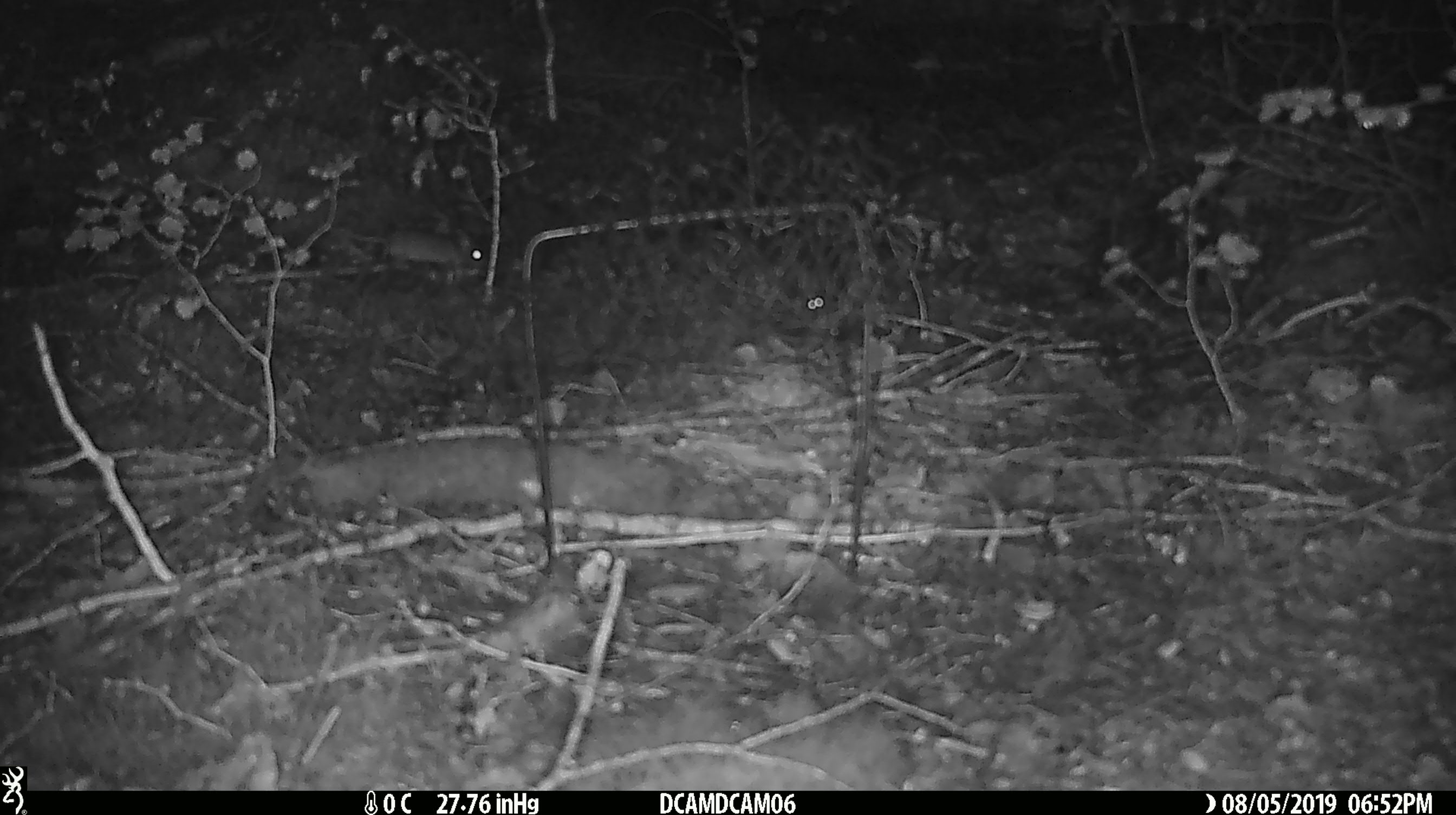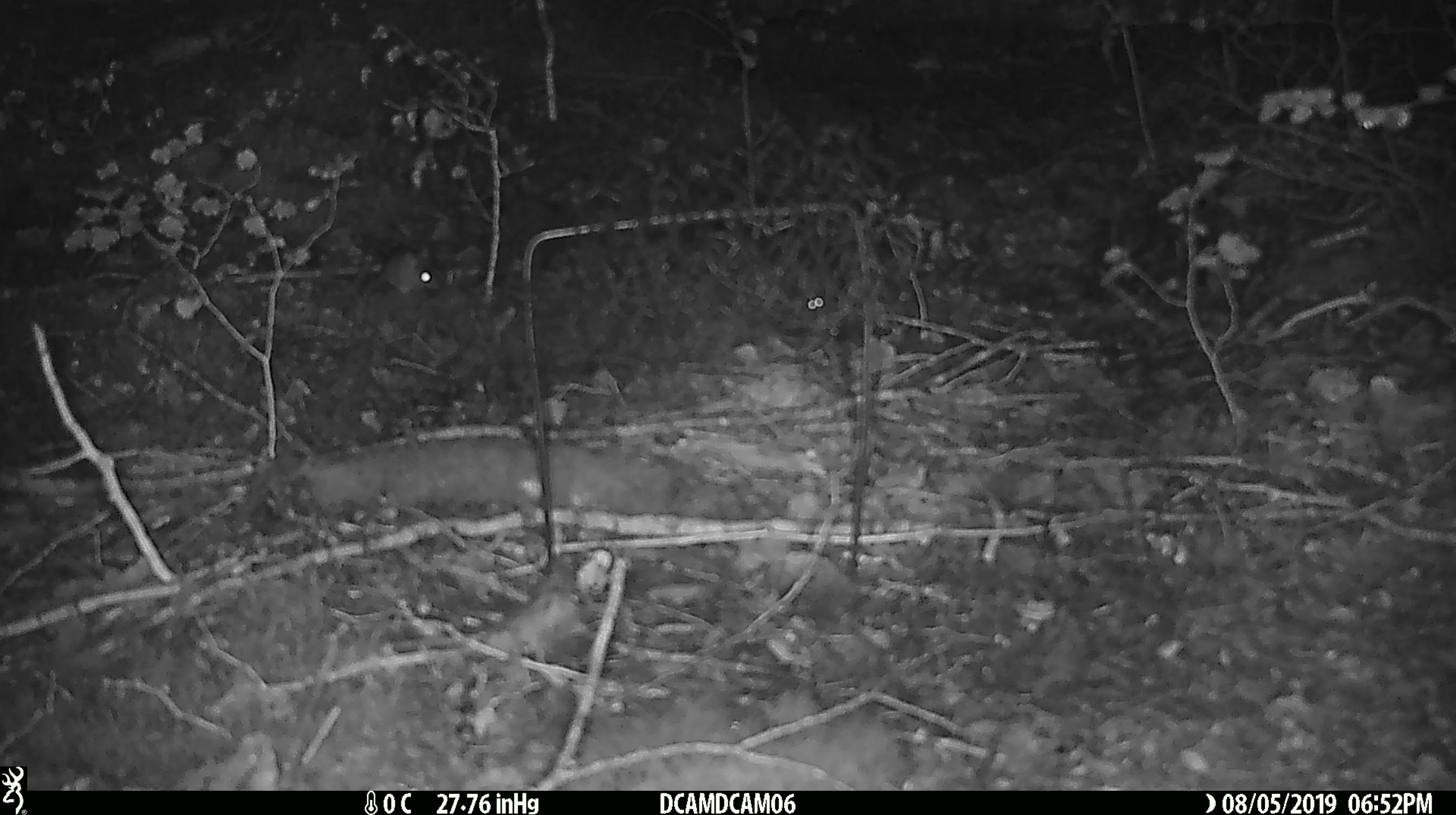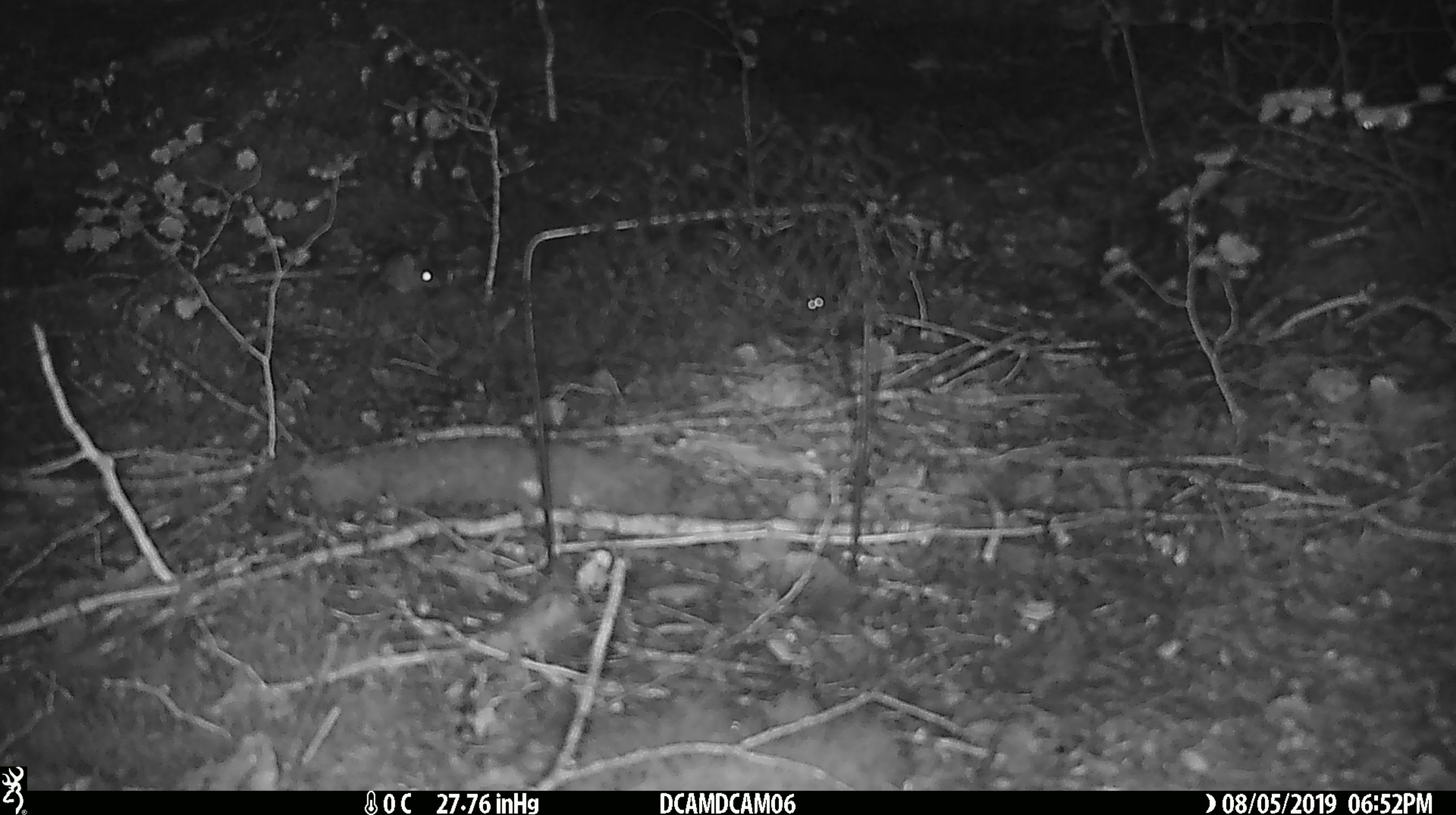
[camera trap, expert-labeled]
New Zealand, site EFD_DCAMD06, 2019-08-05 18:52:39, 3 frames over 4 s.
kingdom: Animalia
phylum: Chordata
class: Mammalia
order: Rodentia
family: Muridae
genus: Mus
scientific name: Mus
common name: mouse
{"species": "mouse (Mus)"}